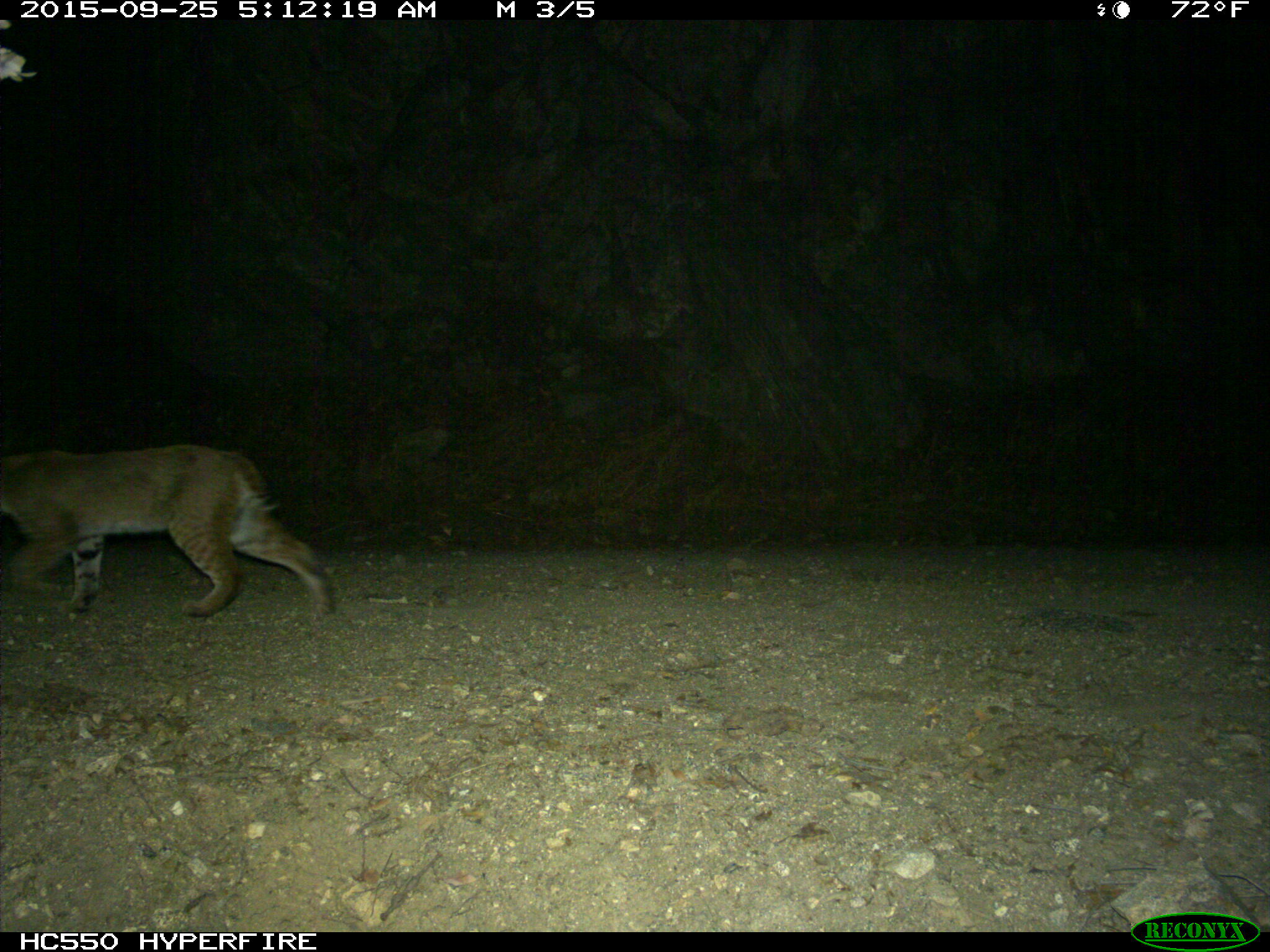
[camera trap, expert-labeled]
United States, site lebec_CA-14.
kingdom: Animalia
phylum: Chordata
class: Mammalia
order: Carnivora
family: Felidae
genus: Lynx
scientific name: Lynx rufus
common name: bobcat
Lynx rufus (bobcat).